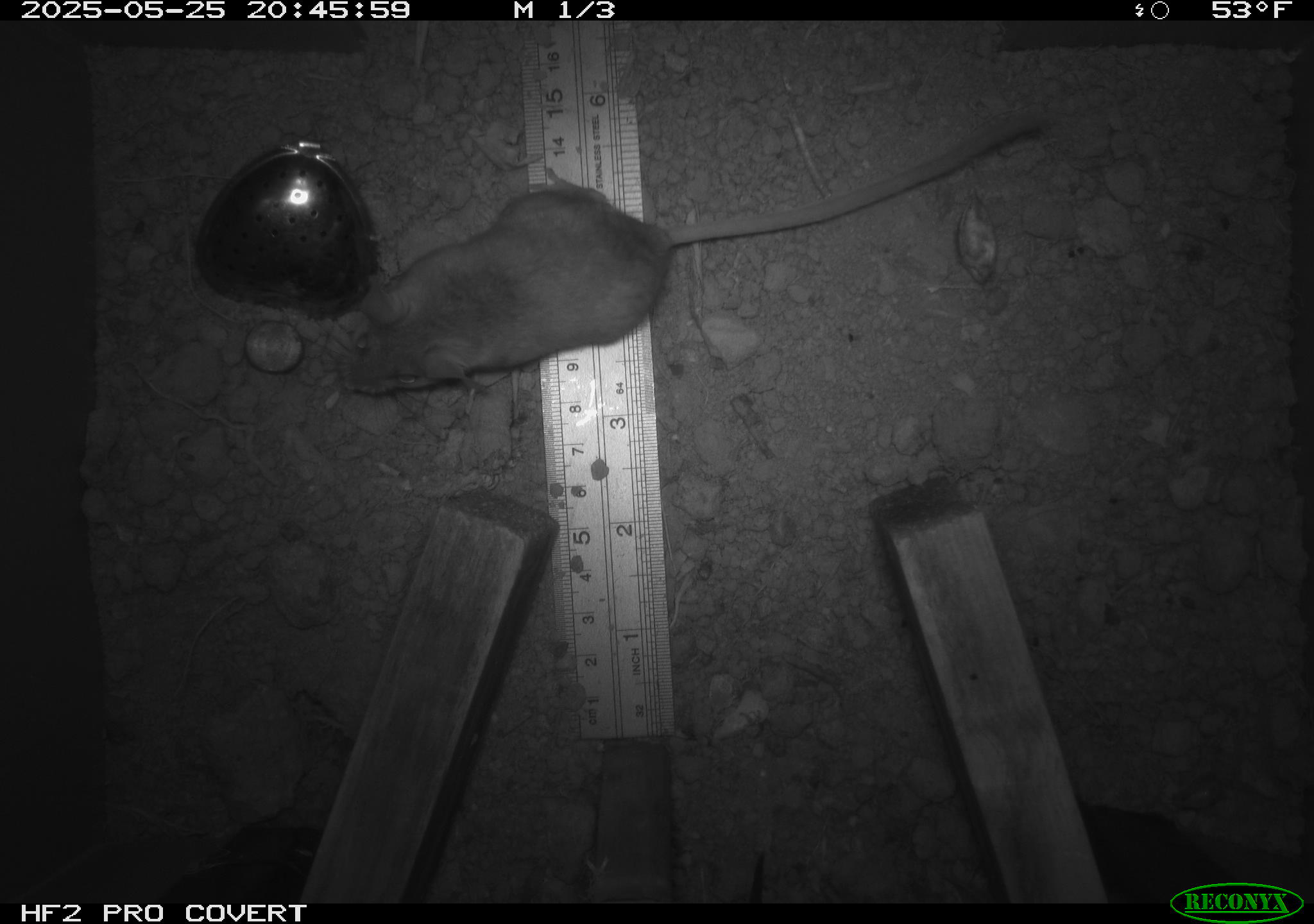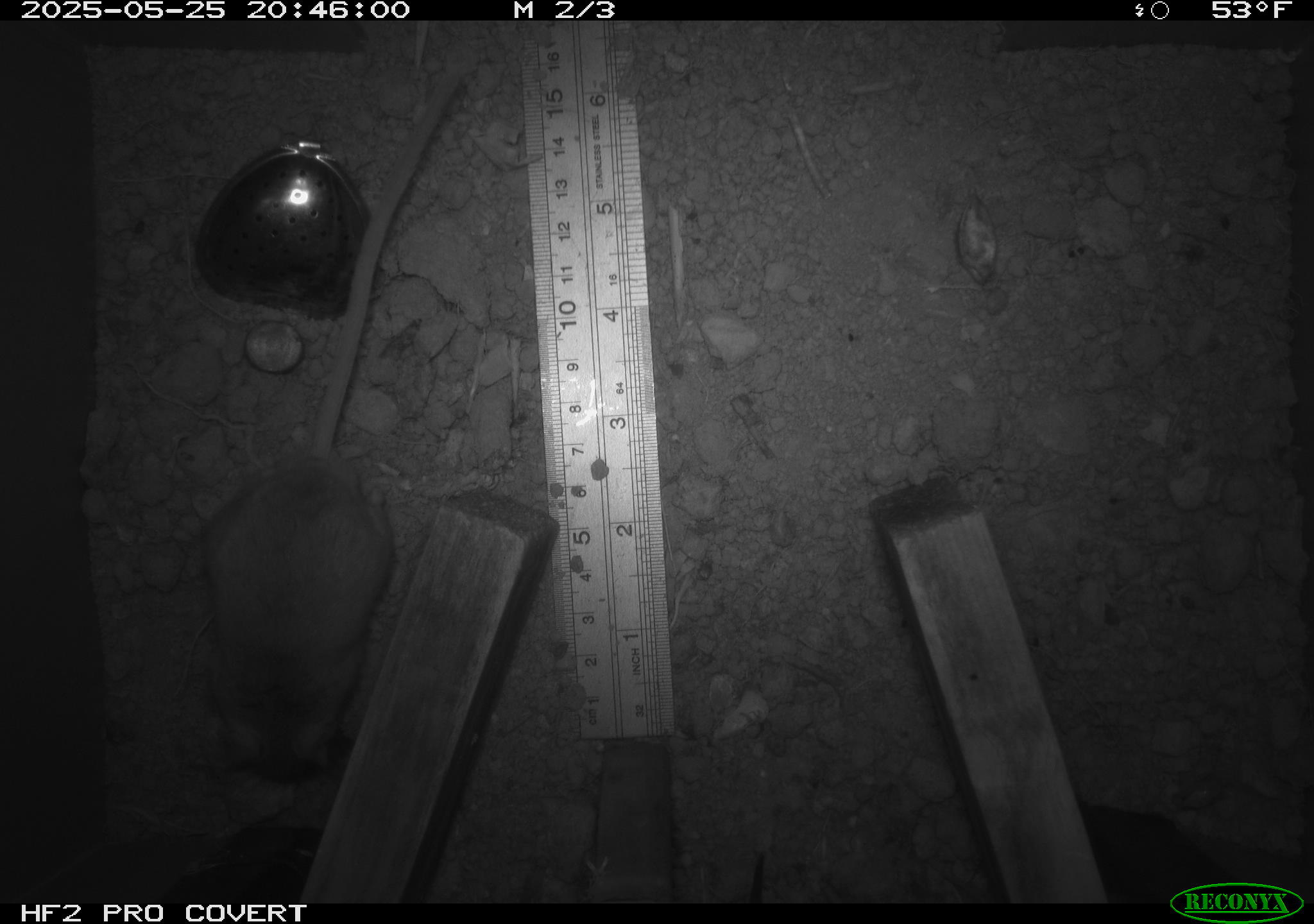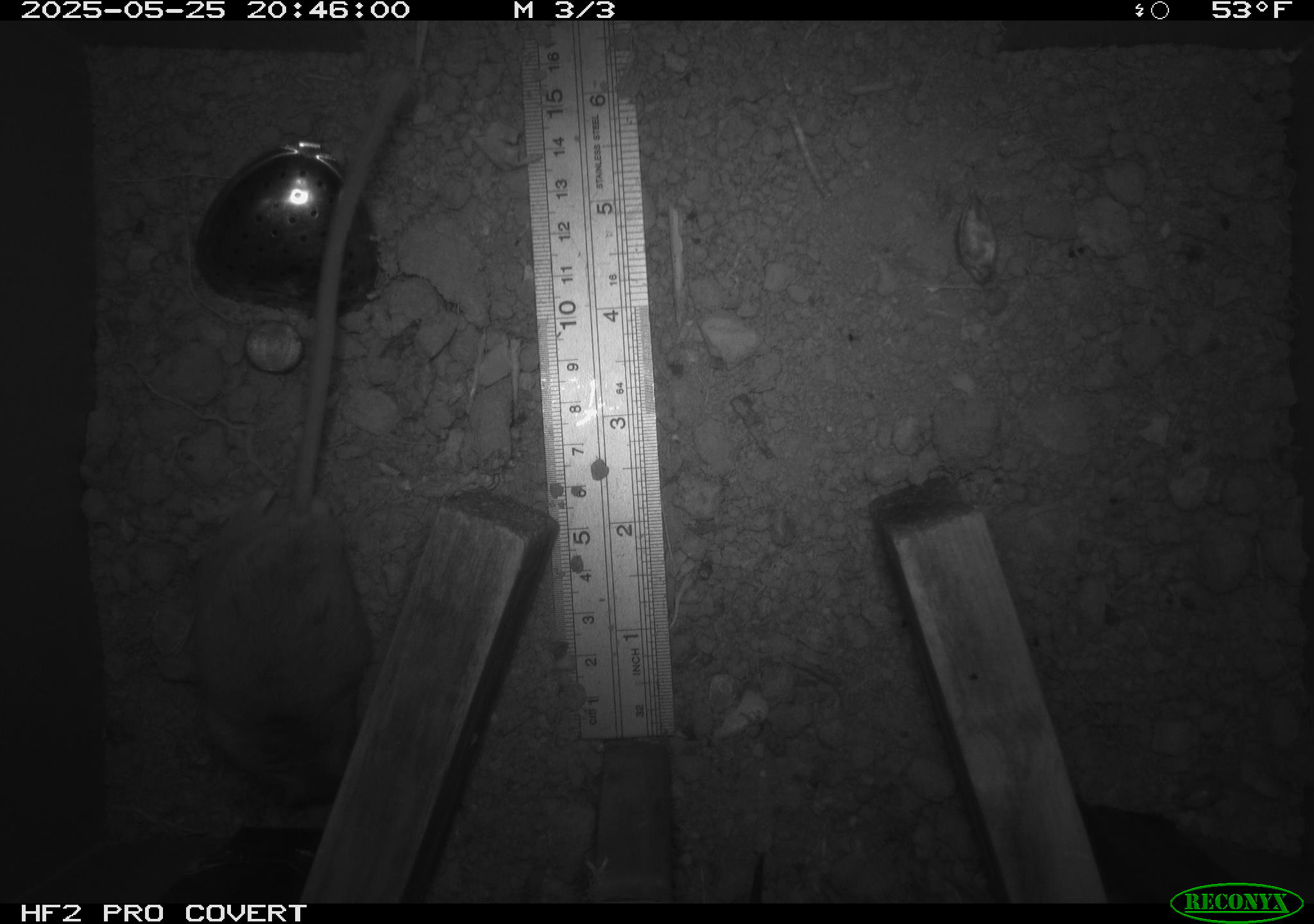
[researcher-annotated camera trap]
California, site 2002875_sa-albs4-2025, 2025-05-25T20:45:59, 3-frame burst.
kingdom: Animalia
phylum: Chordata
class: Mammalia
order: Rodentia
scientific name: Rodentia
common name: mouse species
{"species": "mouse species (Rodentia)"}